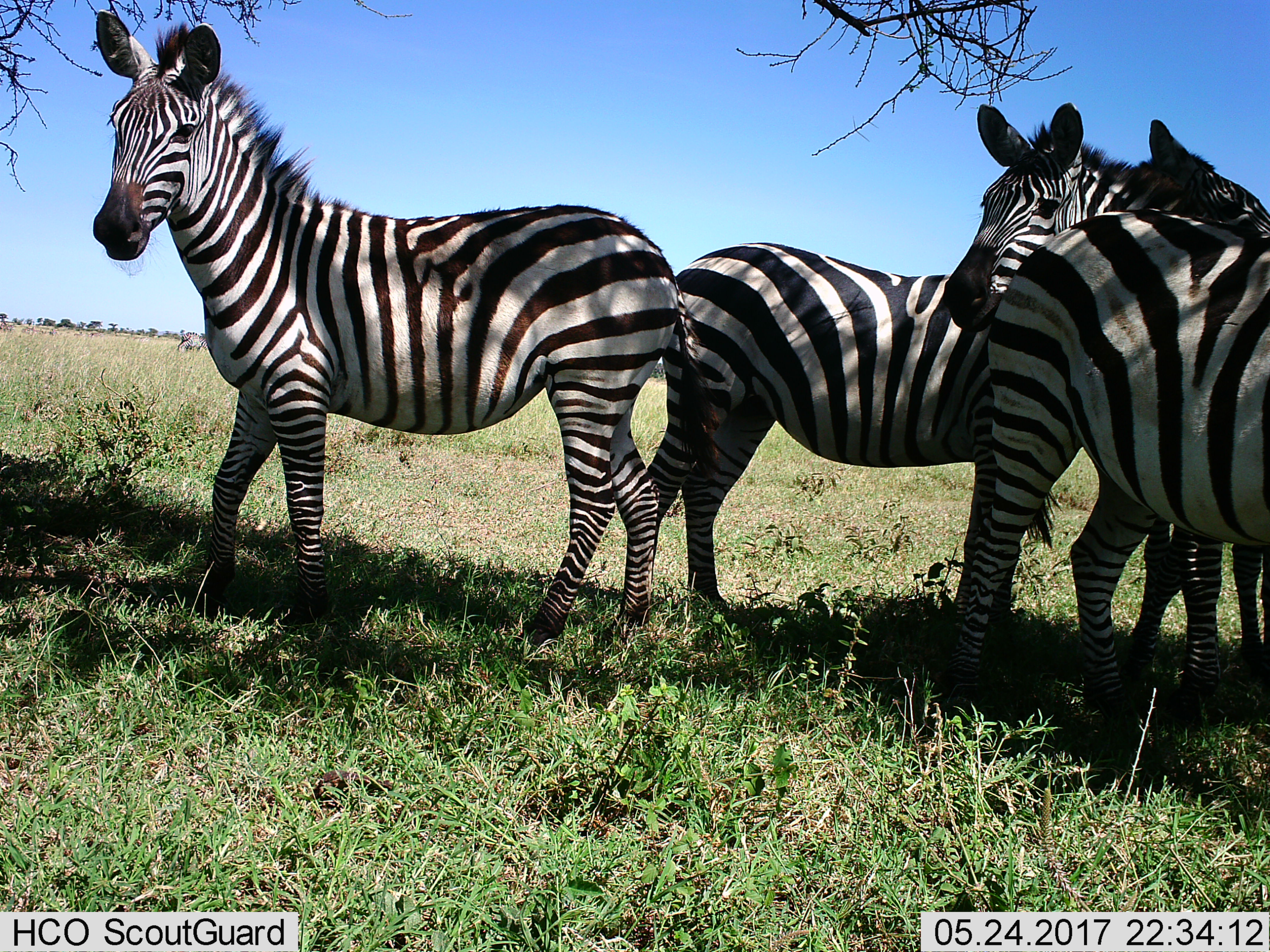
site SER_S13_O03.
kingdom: Animalia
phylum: Chordata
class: Mammalia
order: Perissodactyla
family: Equidae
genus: Equus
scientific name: Equus quagga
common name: plains zebra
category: zebraplains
Zebraplains (plains zebra) (Equus quagga), count 4. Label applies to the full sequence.